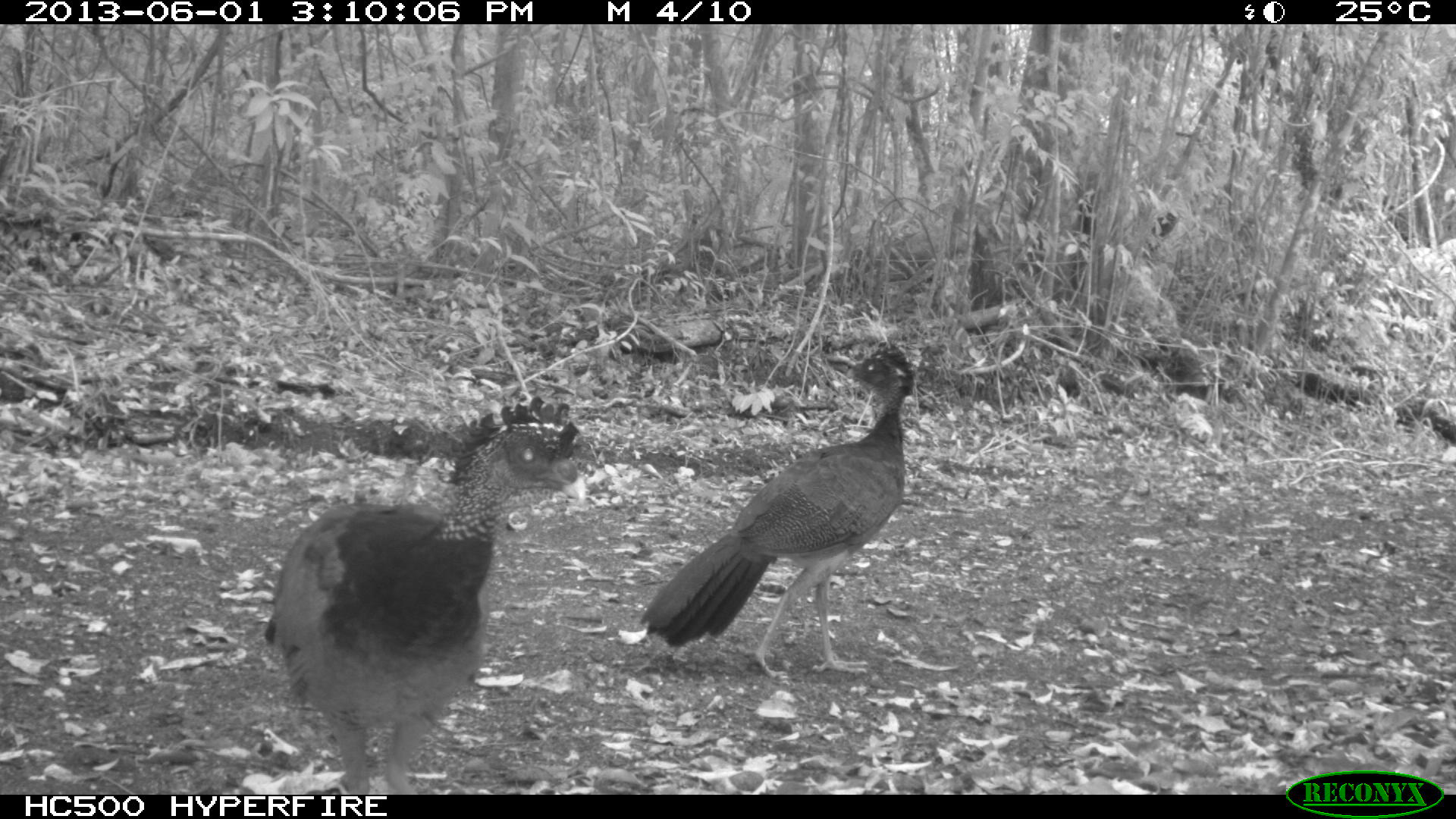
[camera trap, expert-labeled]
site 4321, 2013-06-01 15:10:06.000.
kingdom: Animalia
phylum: Chordata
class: Aves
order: Galliformes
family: Cracidae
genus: Crax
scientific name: Crax rubra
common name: great curassow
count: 2